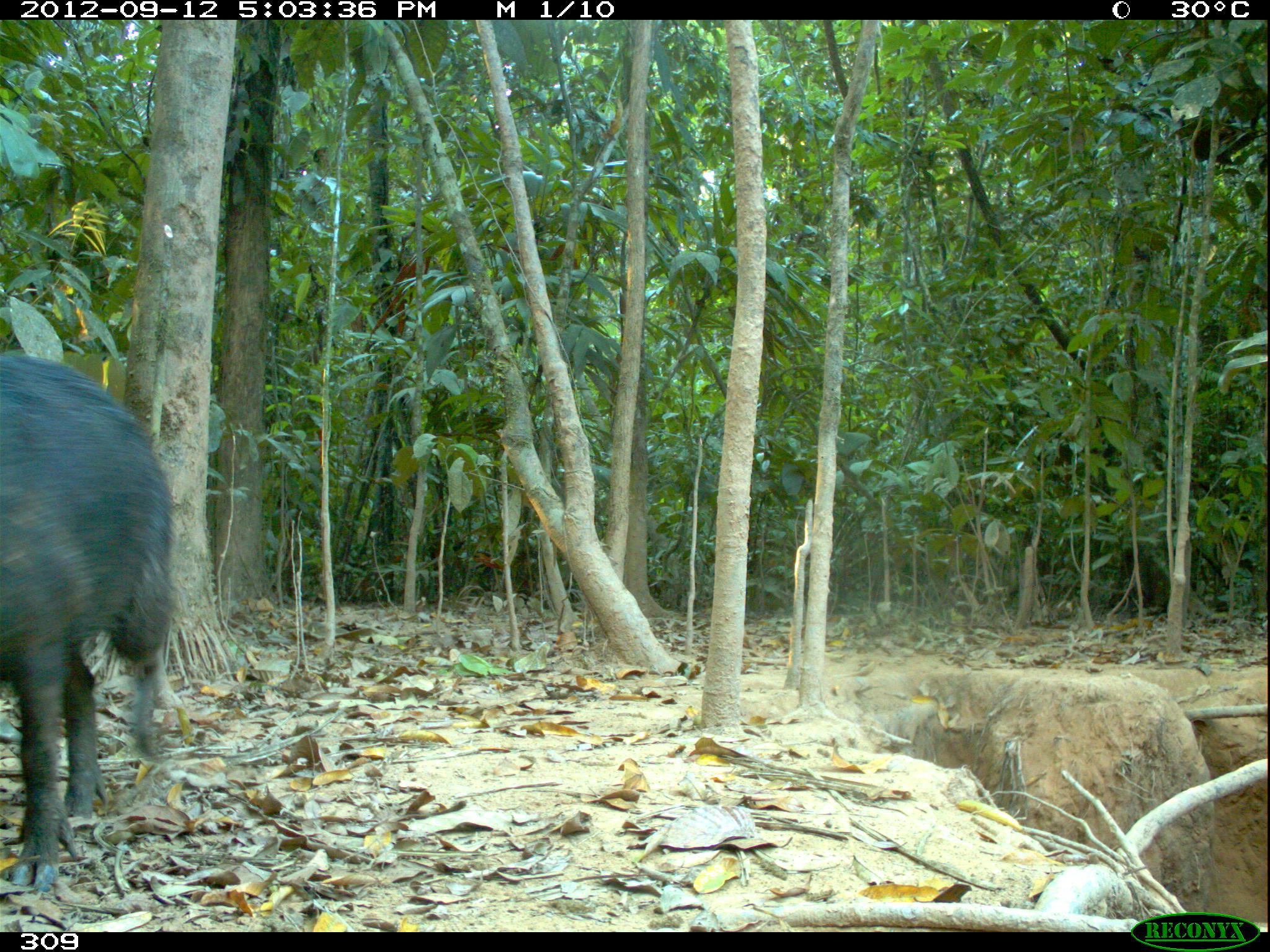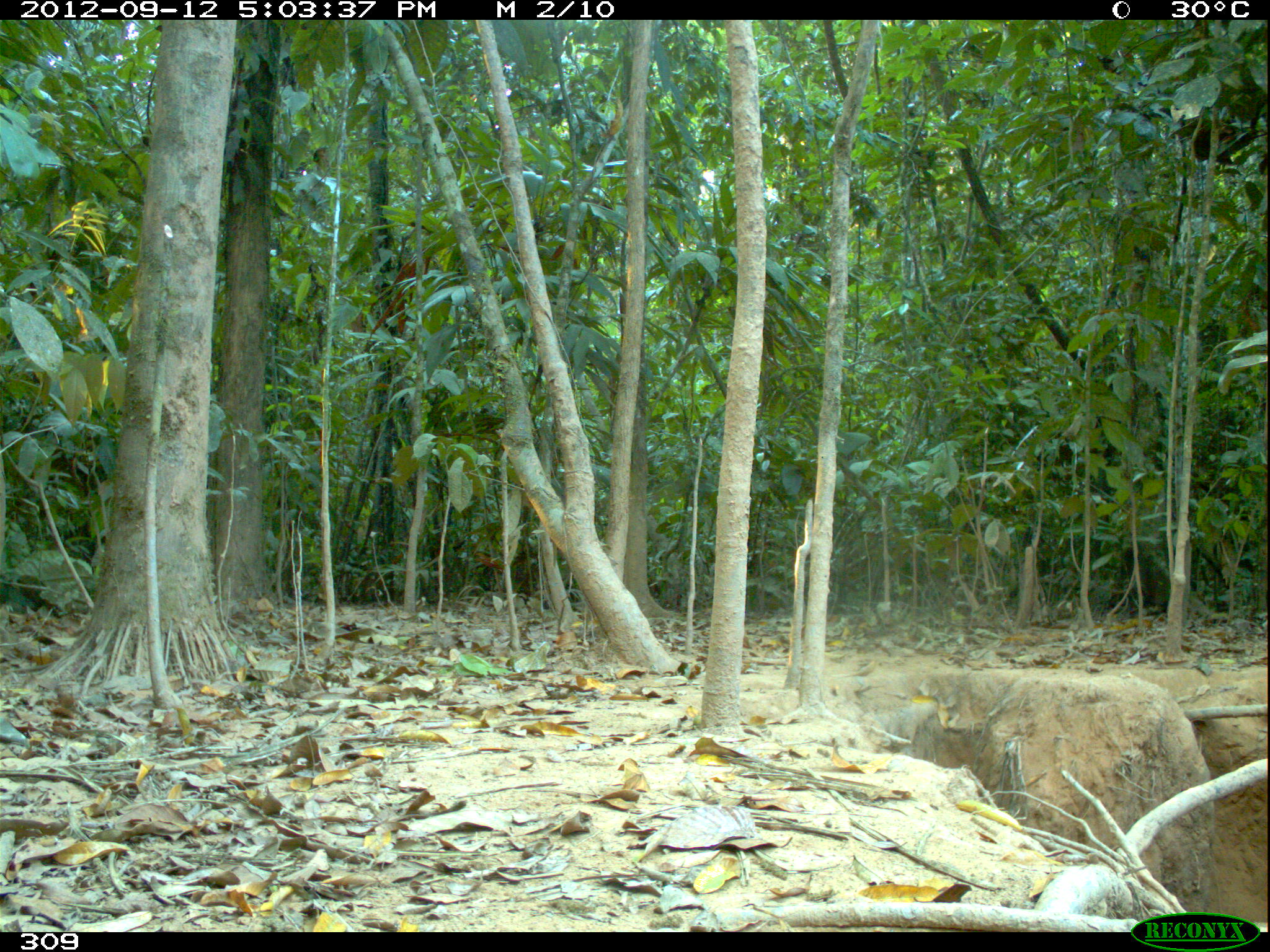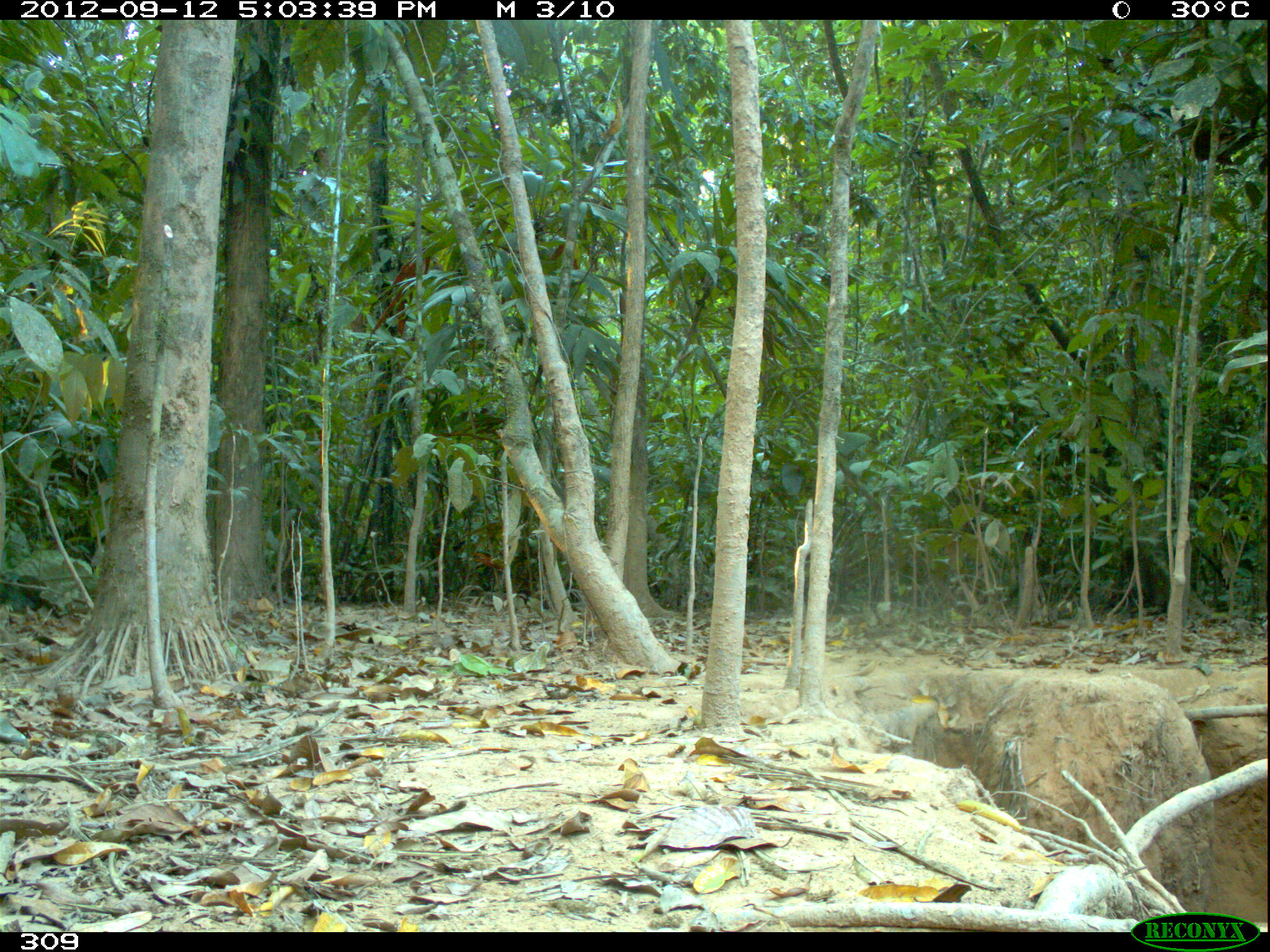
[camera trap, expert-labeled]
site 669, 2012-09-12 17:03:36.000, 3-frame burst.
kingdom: Animalia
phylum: Chordata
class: Mammalia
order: Artiodactyla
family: Tayassuidae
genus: Tayassu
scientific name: Tayassu pecari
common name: white-lipped peccary